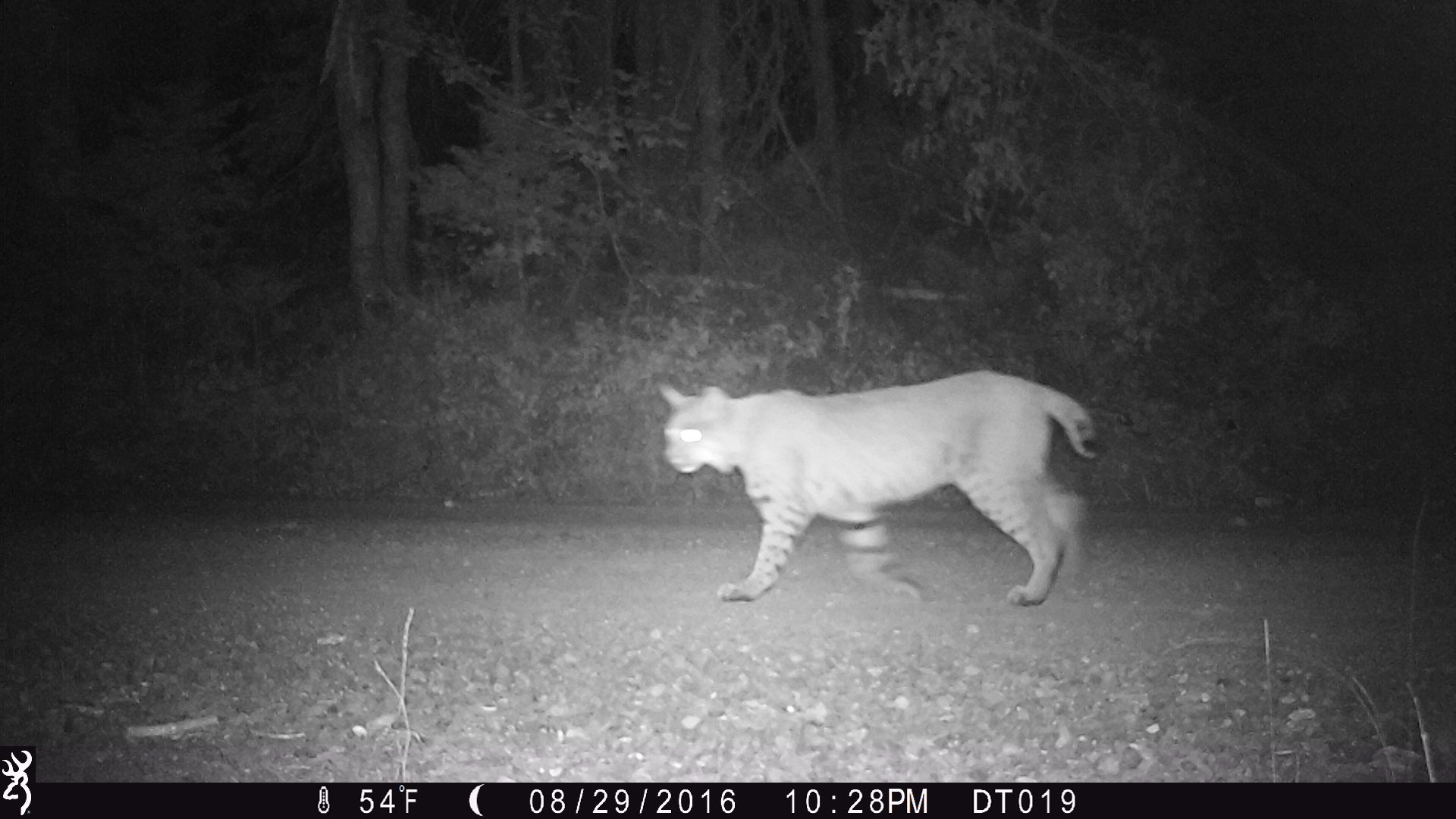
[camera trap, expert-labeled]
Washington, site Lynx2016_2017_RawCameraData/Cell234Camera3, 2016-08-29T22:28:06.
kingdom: Animalia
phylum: Chordata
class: Mammalia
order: Carnivora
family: Felidae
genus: Lynx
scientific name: Lynx rufus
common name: bobcat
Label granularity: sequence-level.